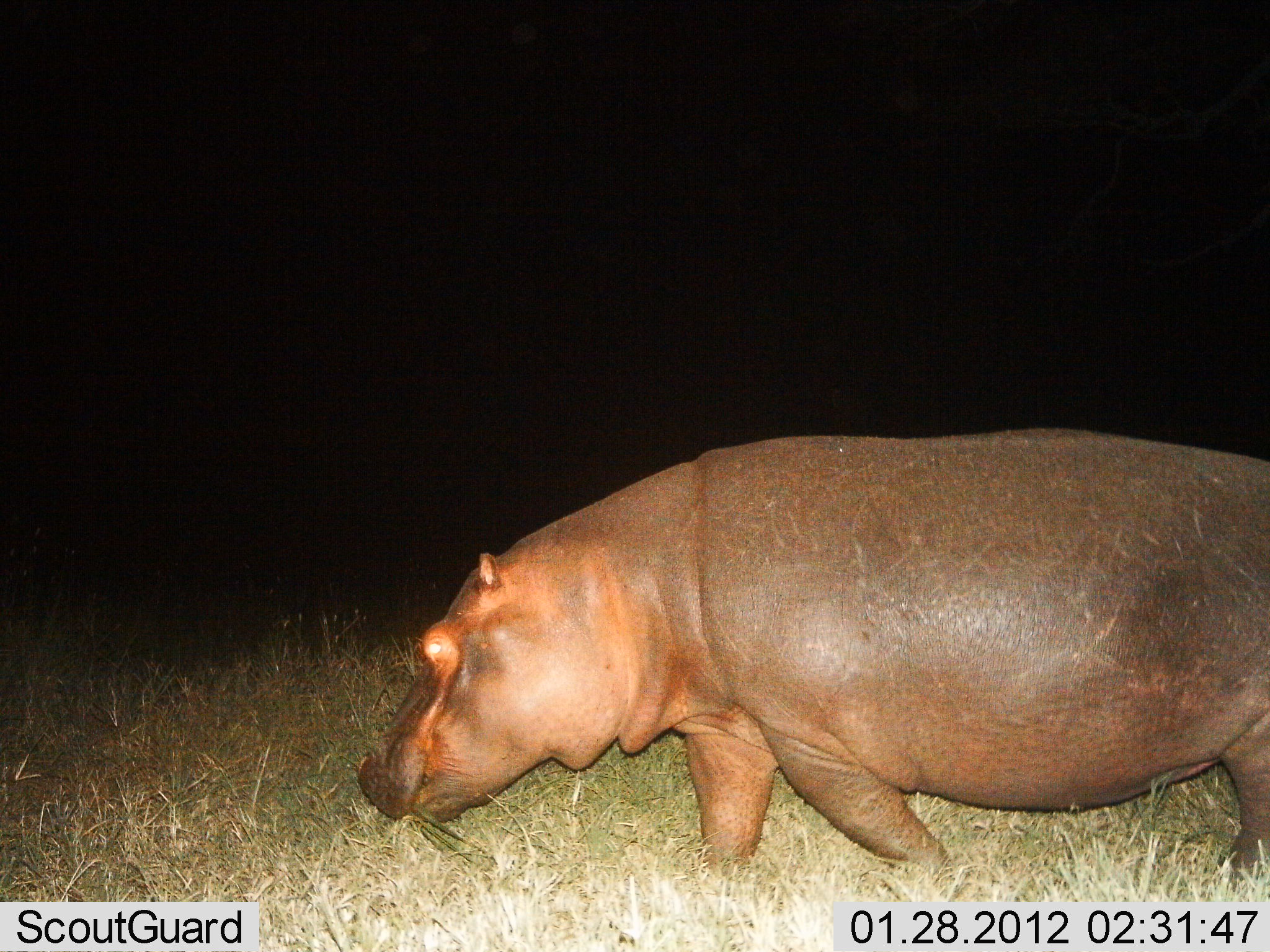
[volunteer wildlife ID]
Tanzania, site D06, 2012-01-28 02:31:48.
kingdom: Animalia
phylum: Chordata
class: Mammalia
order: Artiodactyla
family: Hippopotamidae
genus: Hippopotamus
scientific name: Hippopotamus amphibius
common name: hippopotamus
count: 1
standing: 10%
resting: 0%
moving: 45%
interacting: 0%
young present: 0%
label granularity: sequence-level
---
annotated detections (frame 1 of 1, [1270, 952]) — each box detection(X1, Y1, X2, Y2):
animal: detection(354, 428, 1270, 873)